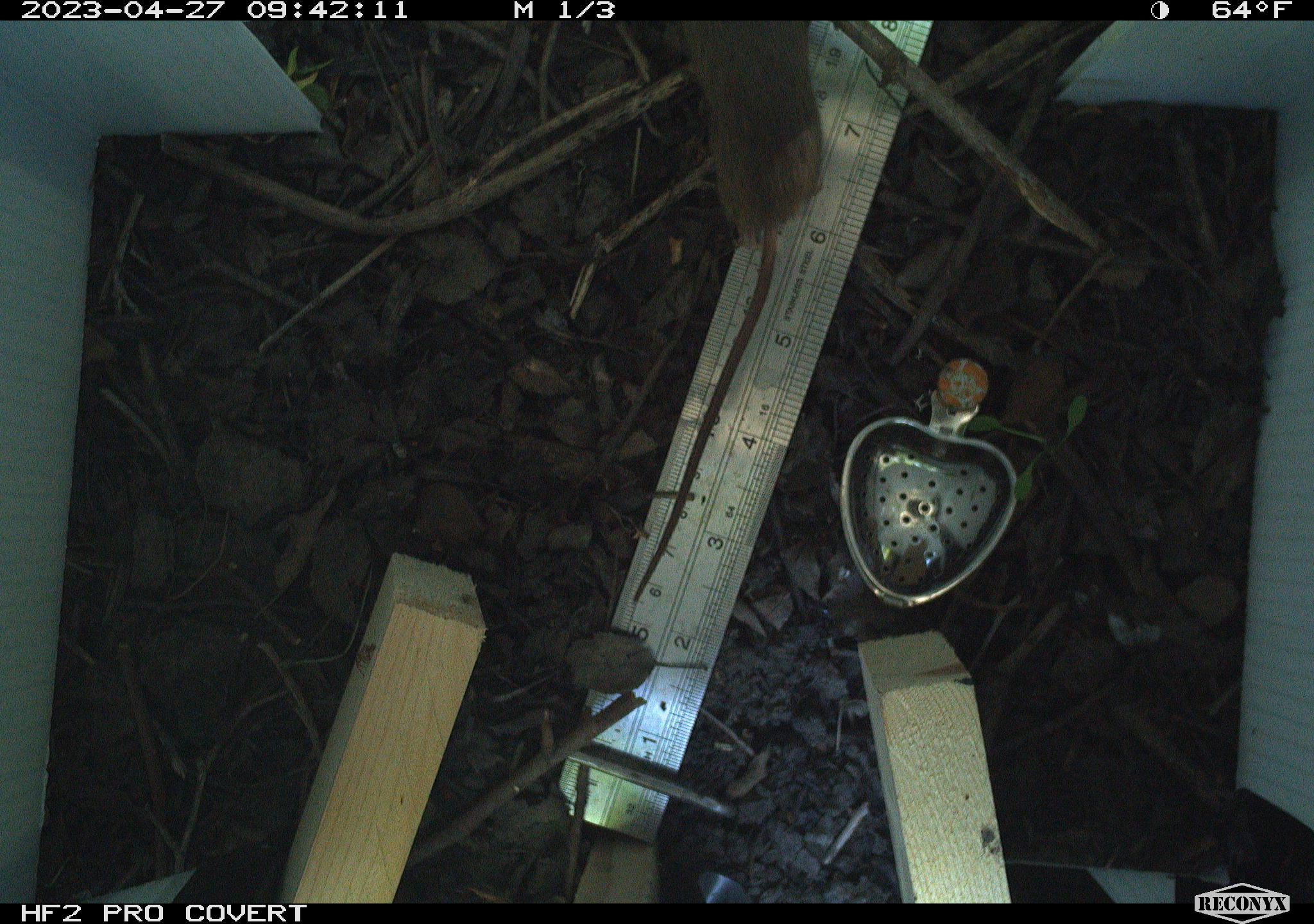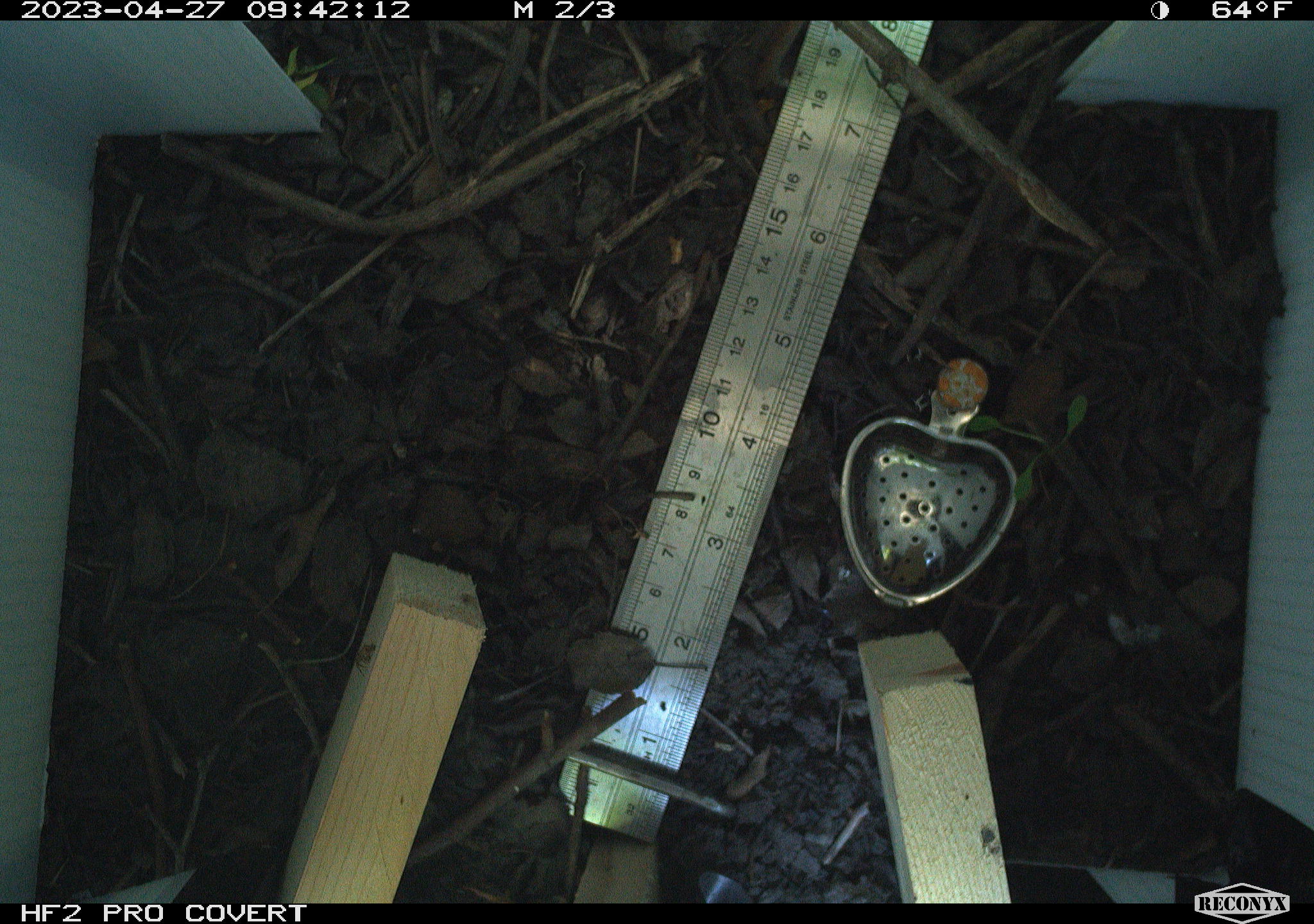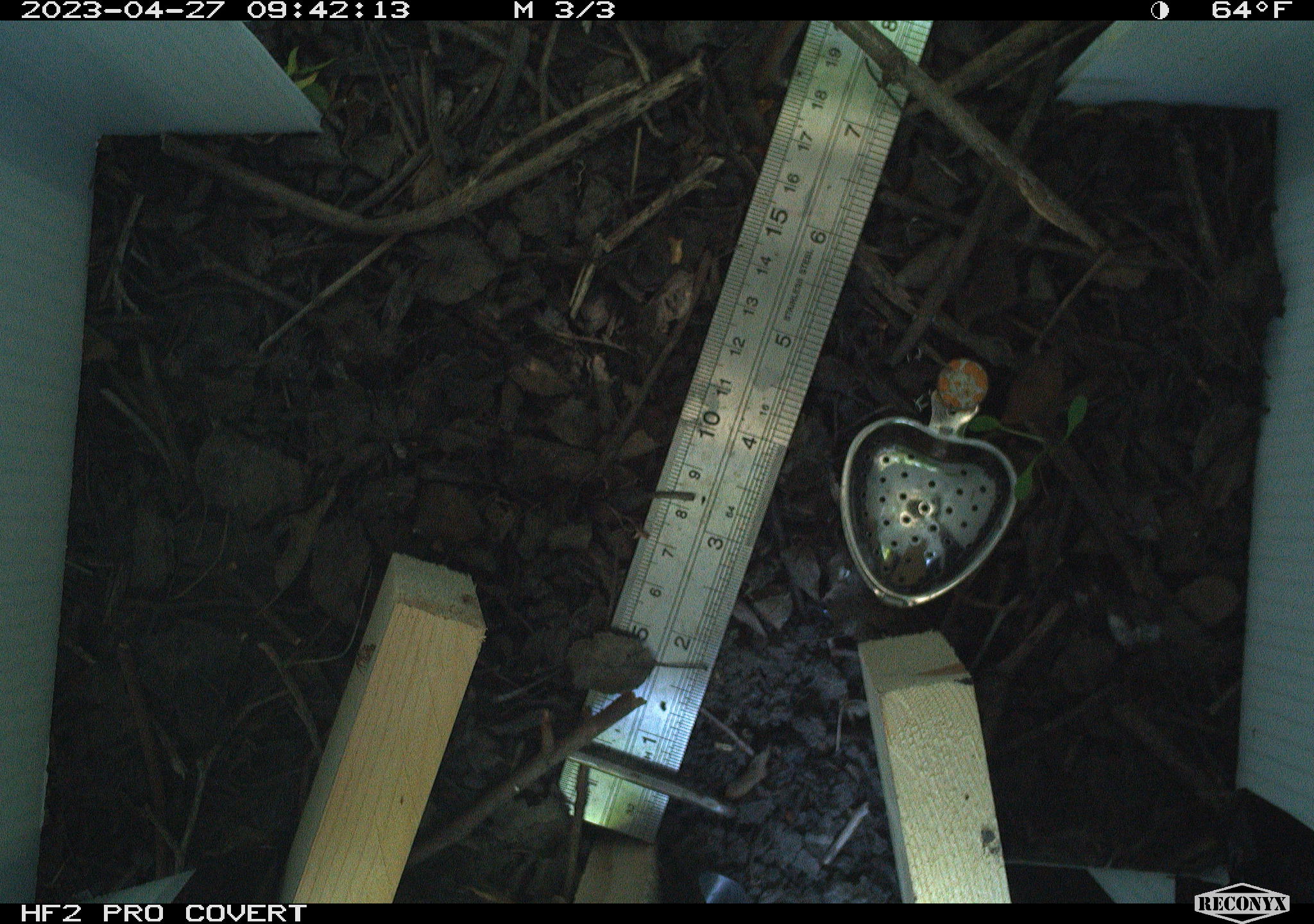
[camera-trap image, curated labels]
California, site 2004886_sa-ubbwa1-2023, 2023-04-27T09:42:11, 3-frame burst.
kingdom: Animalia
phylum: Chordata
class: Mammalia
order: Rodentia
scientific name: Rodentia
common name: mouse species